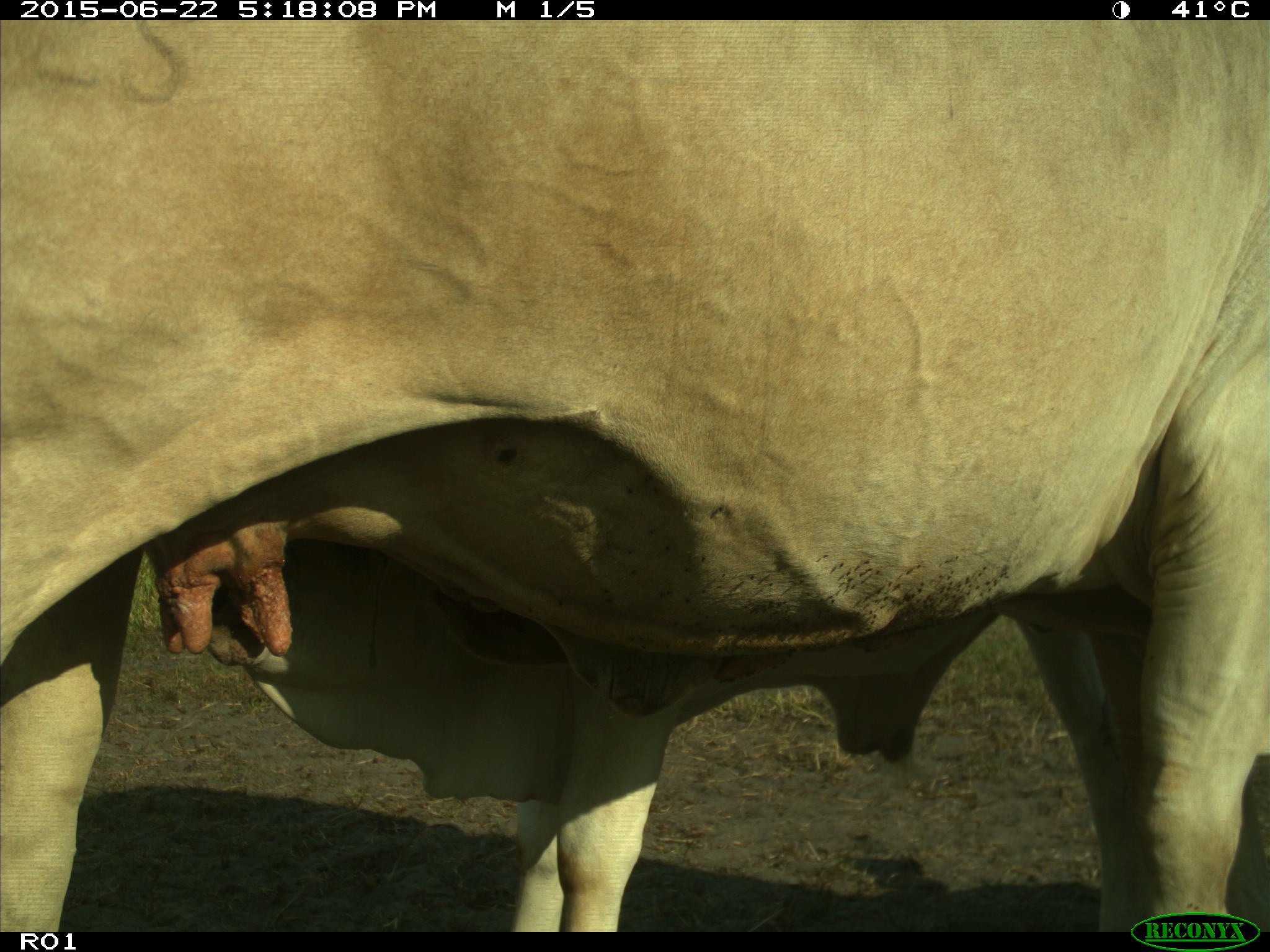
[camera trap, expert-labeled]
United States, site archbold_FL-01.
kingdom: Animalia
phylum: Chordata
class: Mammalia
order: Artiodactyla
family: Bovidae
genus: Bos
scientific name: Bos taurus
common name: domestic cow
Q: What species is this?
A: Bos taurus (domestic cow).